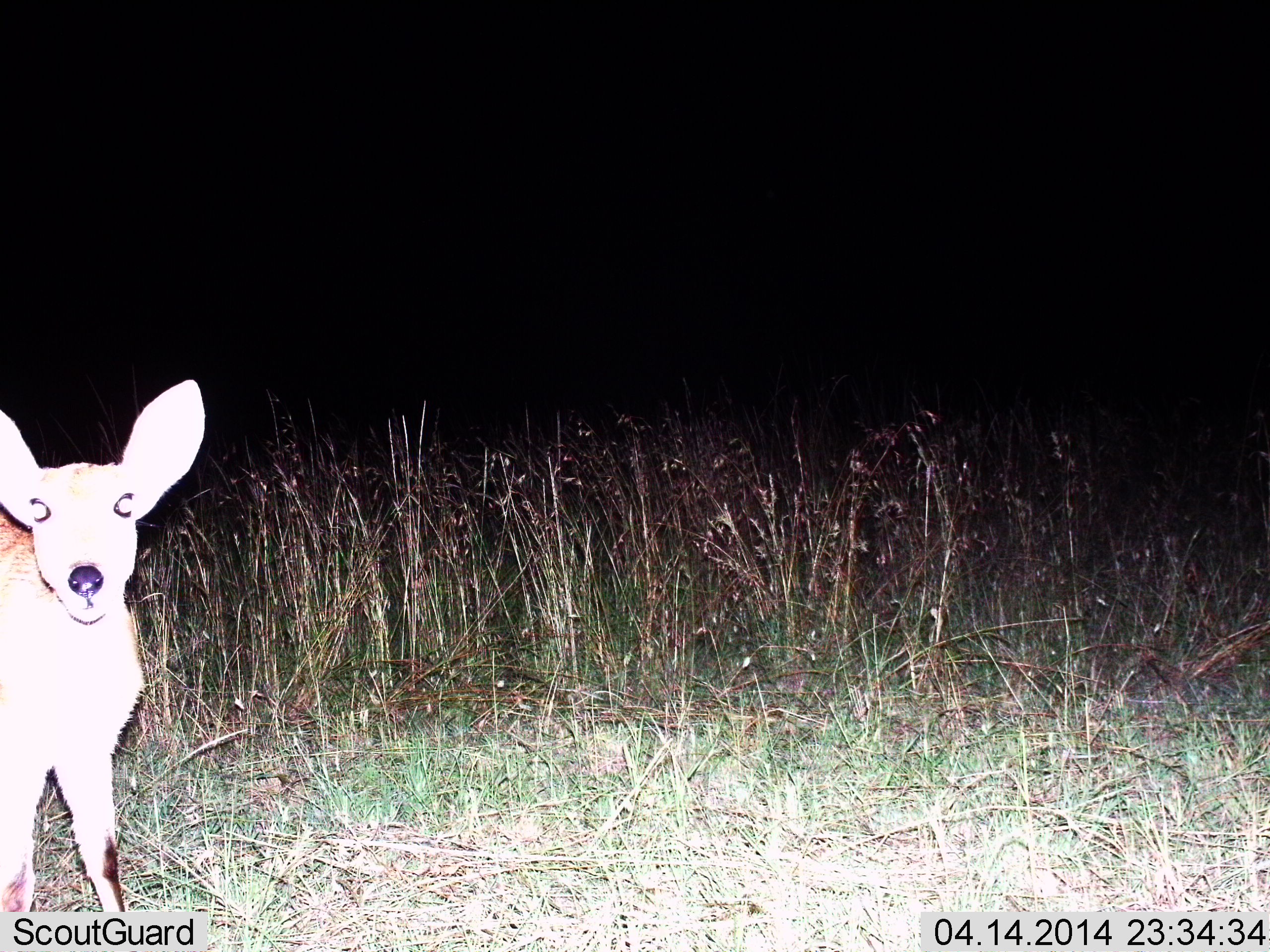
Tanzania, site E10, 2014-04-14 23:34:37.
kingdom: Animalia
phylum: Chordata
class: Mammalia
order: Artiodactyla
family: Bovidae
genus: Redunca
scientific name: Redunca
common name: reedbuck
Reedbuck (Redunca), count 1. Behavior (volunteer vote fractions): standing 100%, resting 0%, moving 0%, interacting 0%. Young present (vote fraction): 0%. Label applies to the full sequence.